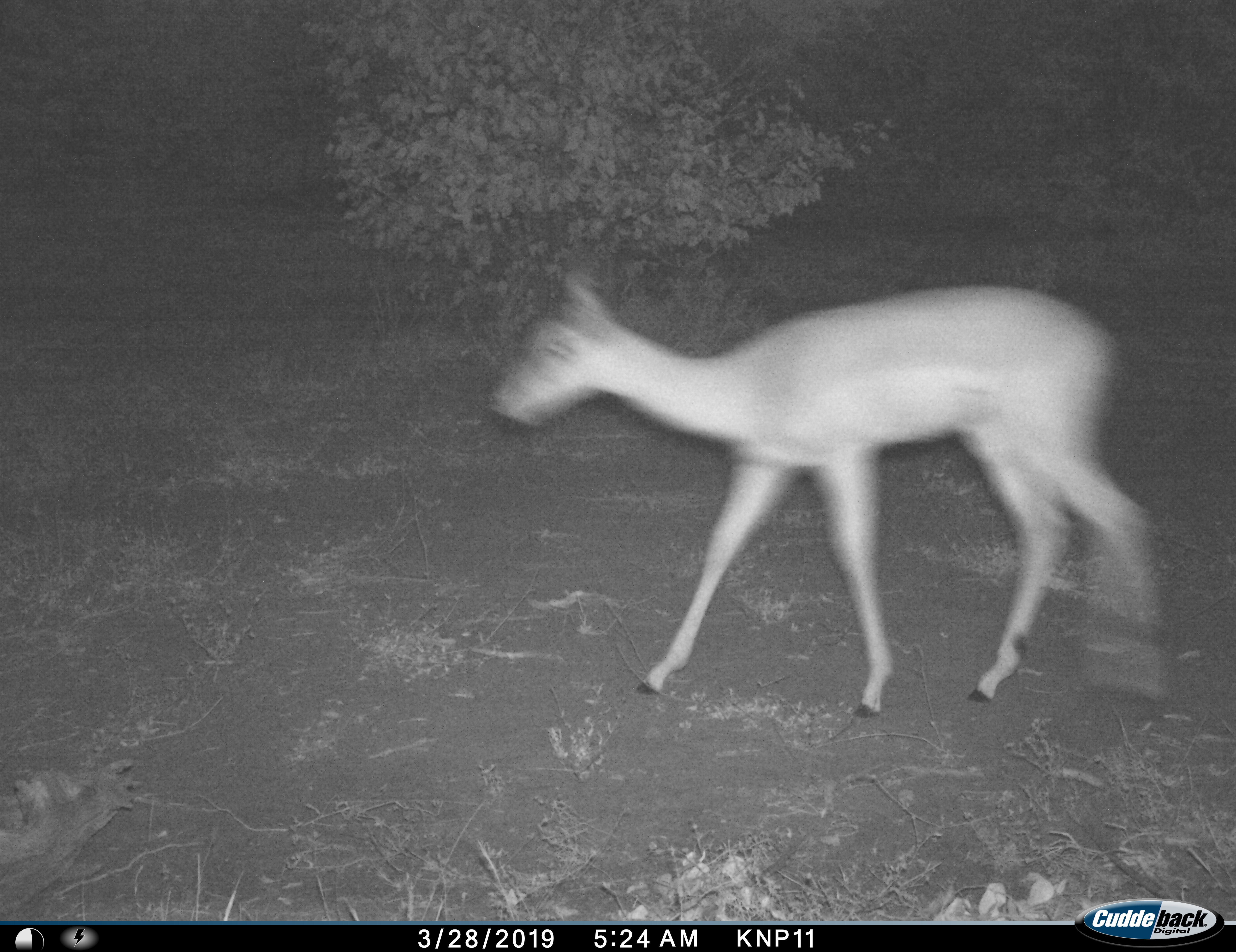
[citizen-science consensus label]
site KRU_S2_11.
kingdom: Animalia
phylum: Chordata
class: Mammalia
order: Artiodactyla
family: Bovidae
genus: Aepyceros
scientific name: Aepyceros melampus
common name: impala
Impala (Aepyceros melampus), count 1. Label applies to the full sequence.